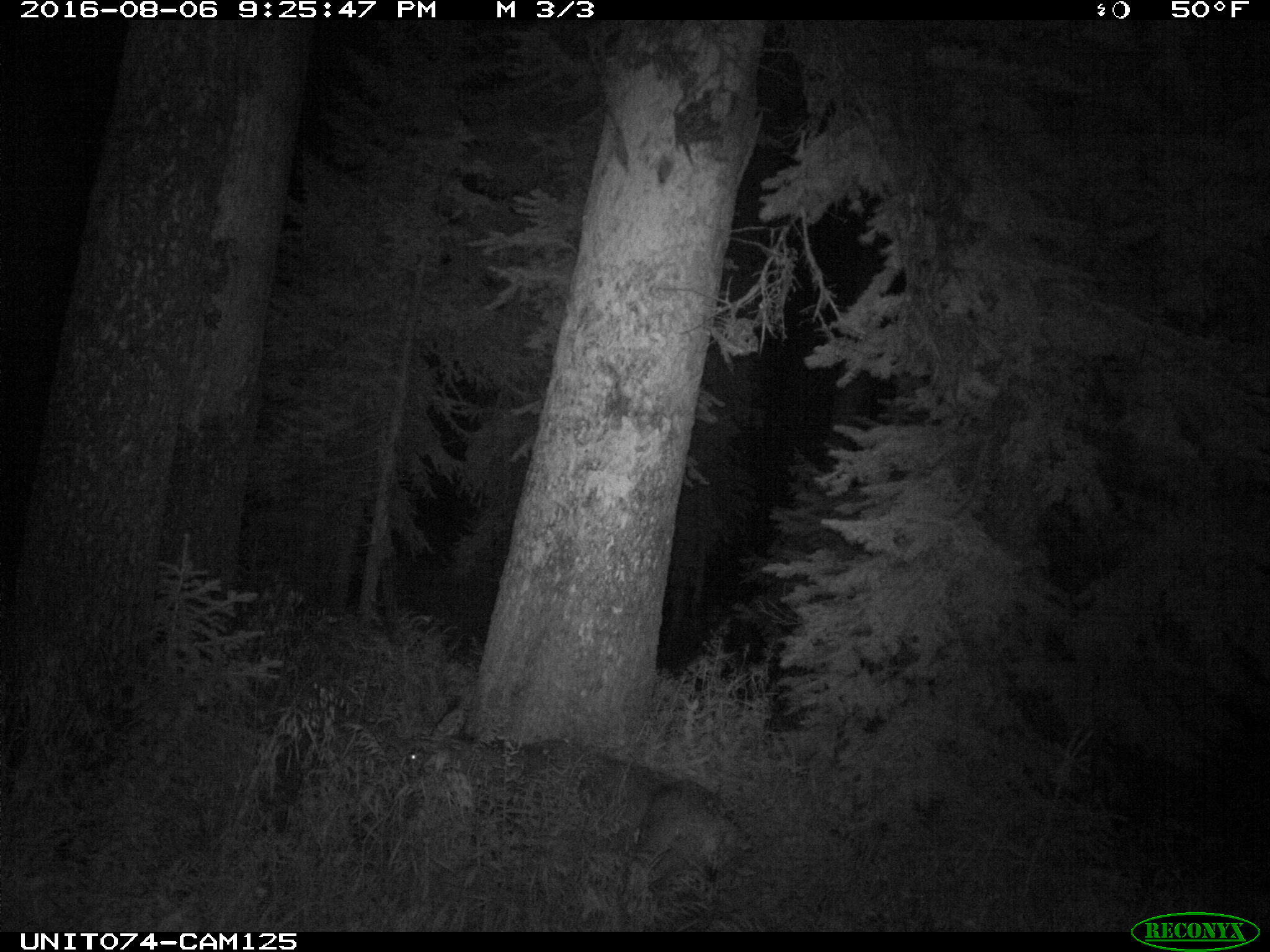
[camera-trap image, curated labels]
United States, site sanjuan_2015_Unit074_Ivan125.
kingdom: Animalia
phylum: Chordata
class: Mammalia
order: Artiodactyla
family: Cervidae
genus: Odocoileus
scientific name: Odocoileus hemionus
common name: mule deer